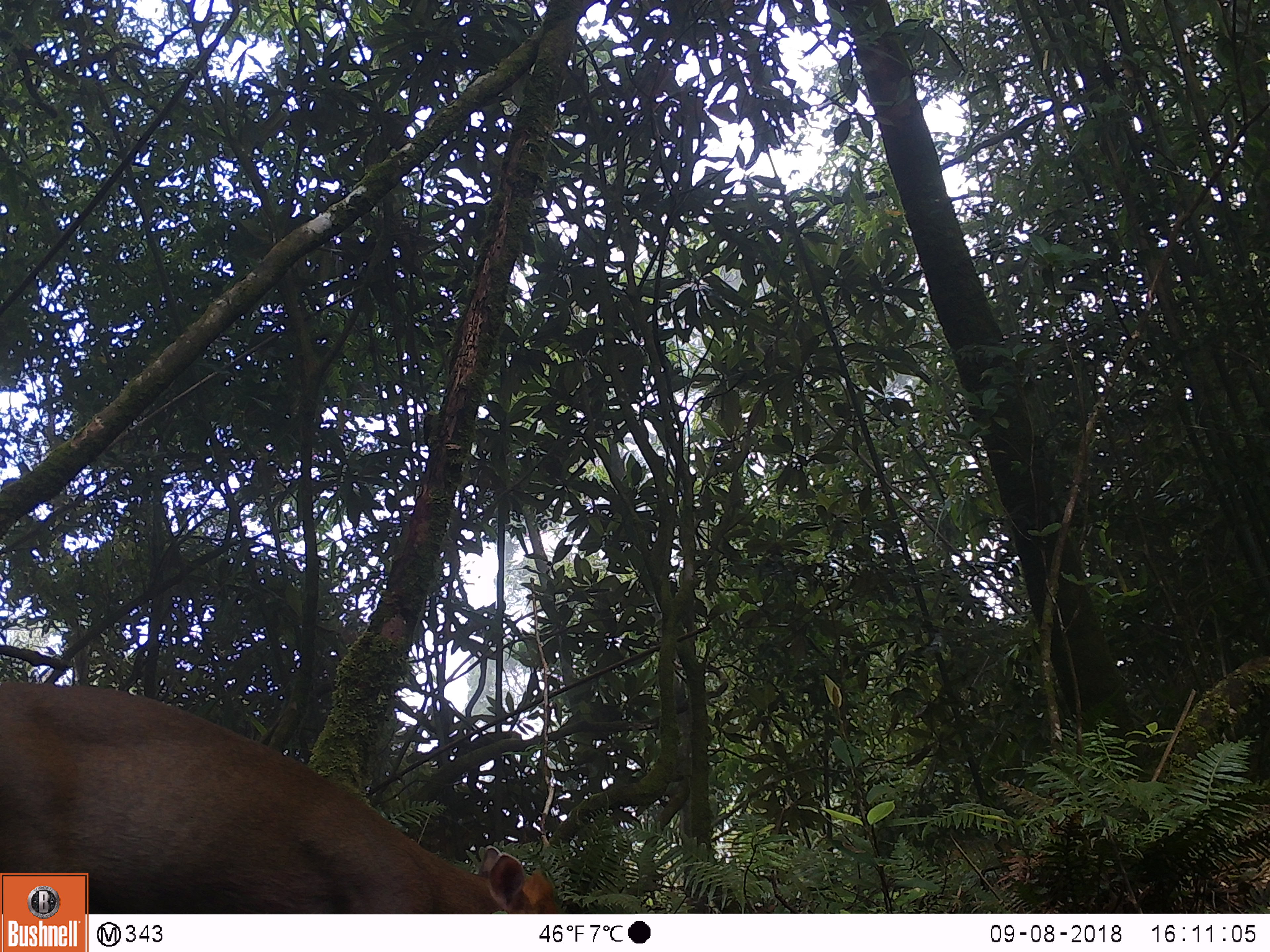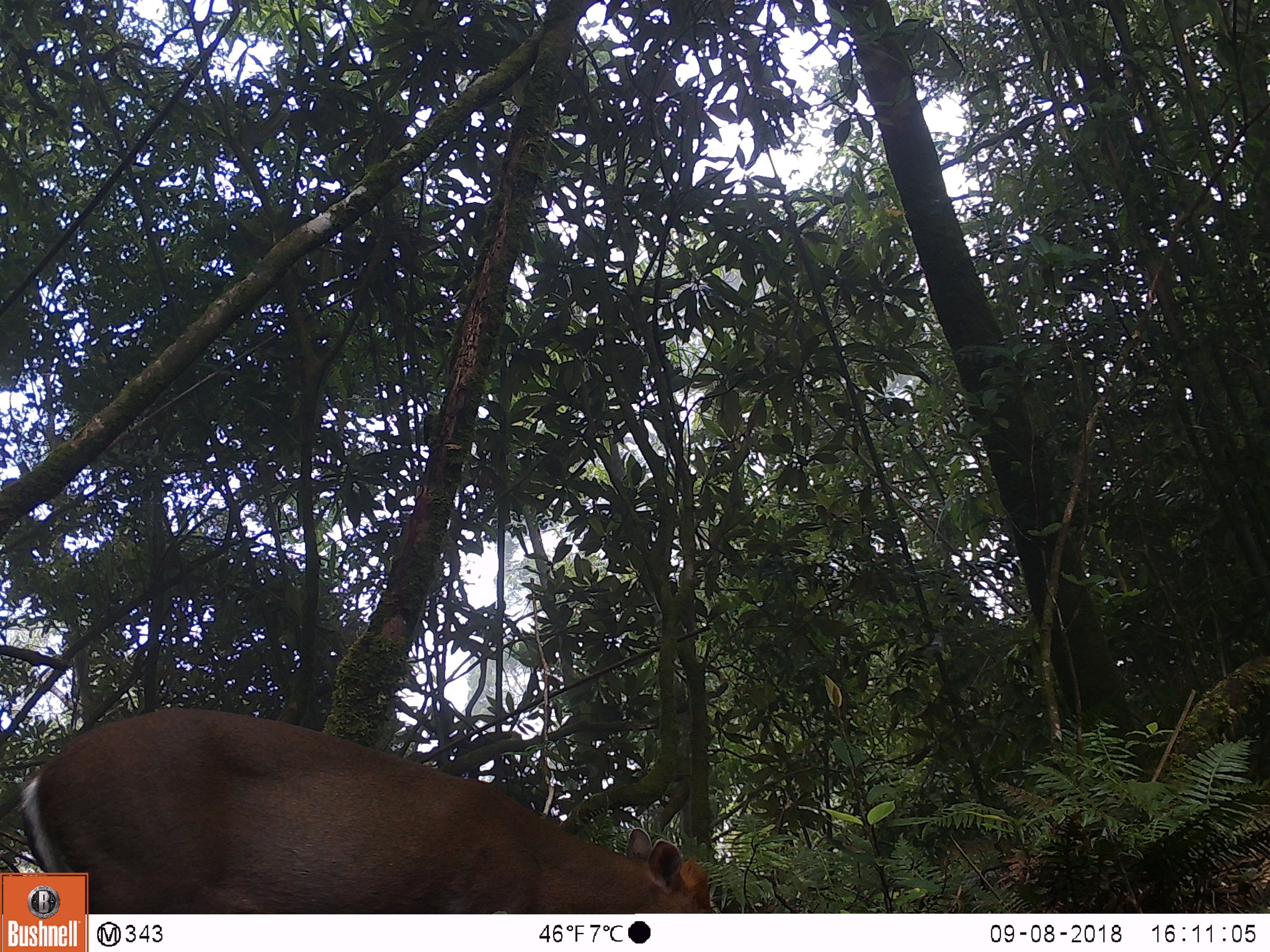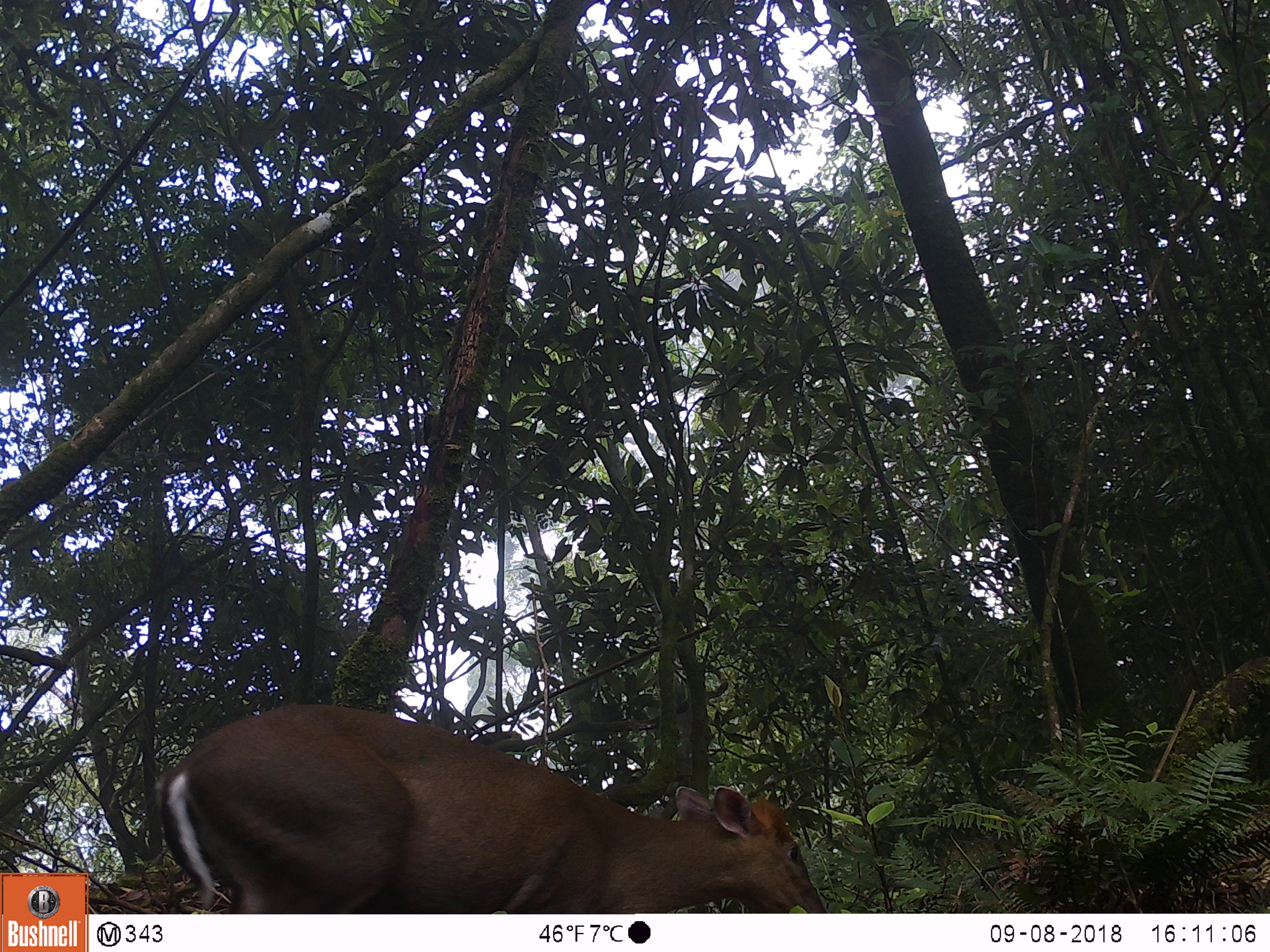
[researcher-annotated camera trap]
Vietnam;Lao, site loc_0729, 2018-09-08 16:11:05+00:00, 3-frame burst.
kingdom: Animalia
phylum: Chordata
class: Mammalia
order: Artiodactyla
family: Cervidae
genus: Muntiacus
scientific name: Muntiacus rooseveltorum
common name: roosevelt's muntjac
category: roosevelts muntjac group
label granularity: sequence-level